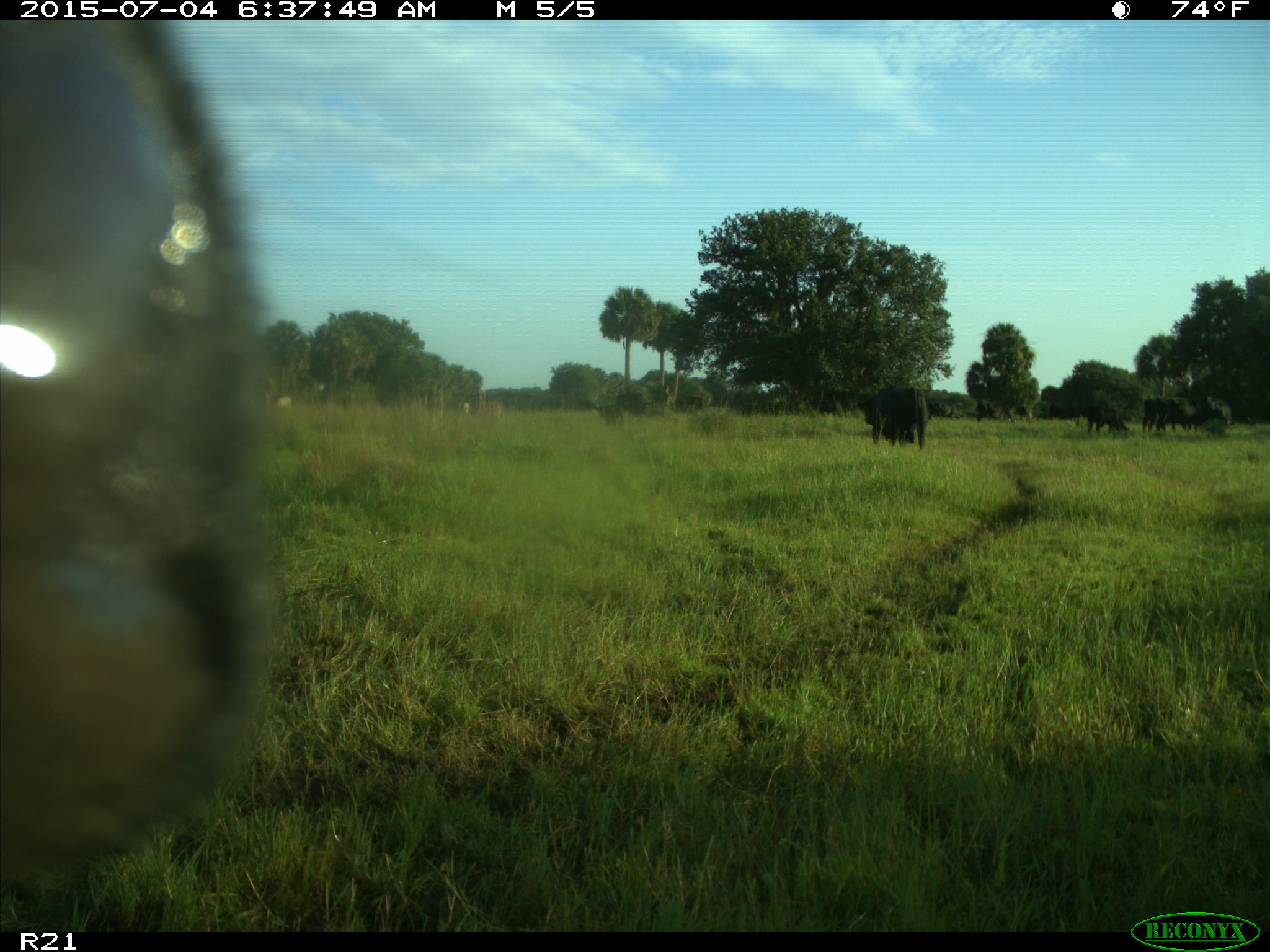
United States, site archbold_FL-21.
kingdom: Animalia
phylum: Chordata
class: Mammalia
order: Artiodactyla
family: Bovidae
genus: Bos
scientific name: Bos taurus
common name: domestic cow